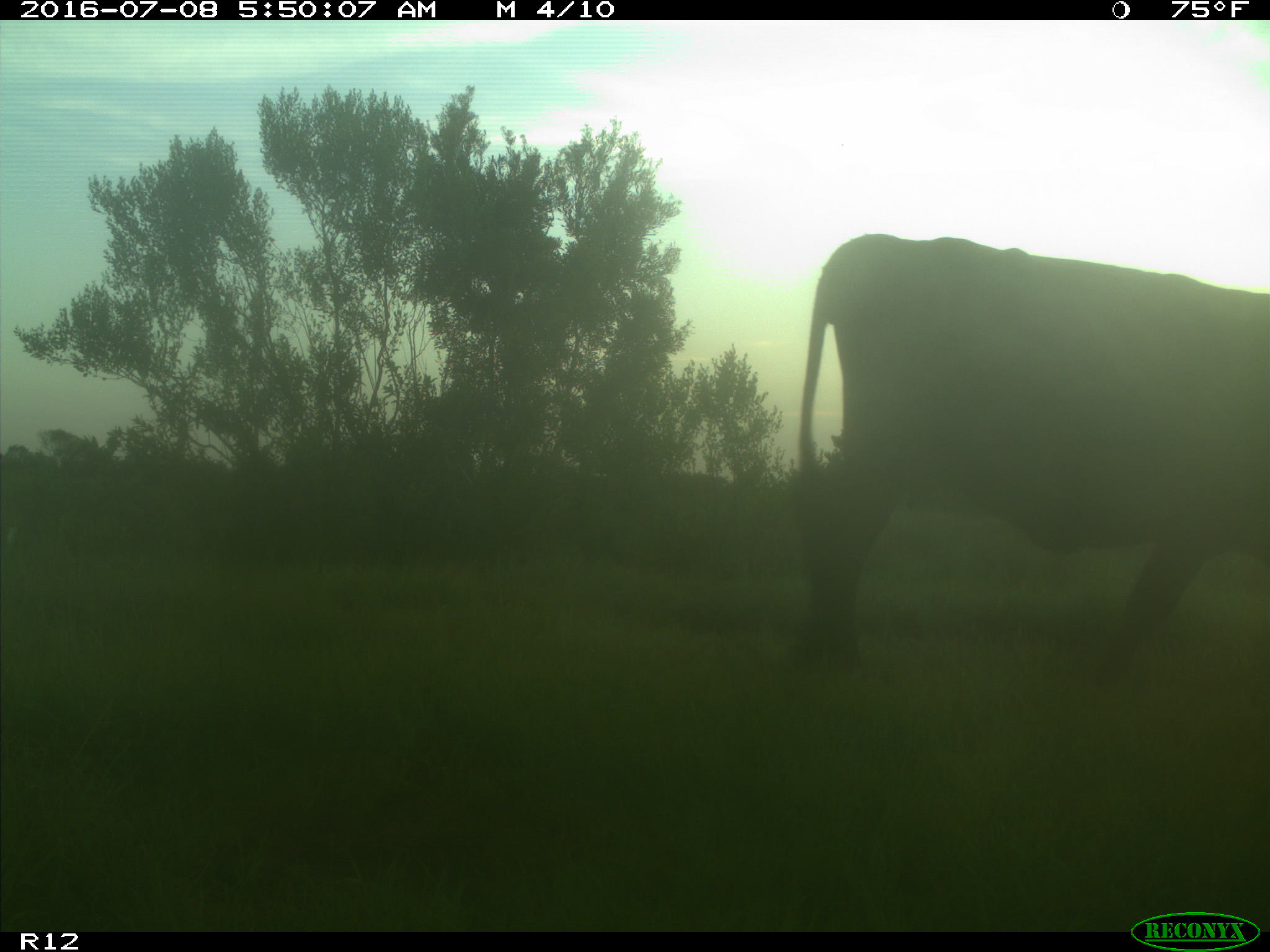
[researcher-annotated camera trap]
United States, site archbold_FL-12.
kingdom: Animalia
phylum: Chordata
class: Mammalia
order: Artiodactyla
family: Bovidae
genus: Bos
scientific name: Bos taurus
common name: domestic cow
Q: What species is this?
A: Bos taurus (domestic cow).